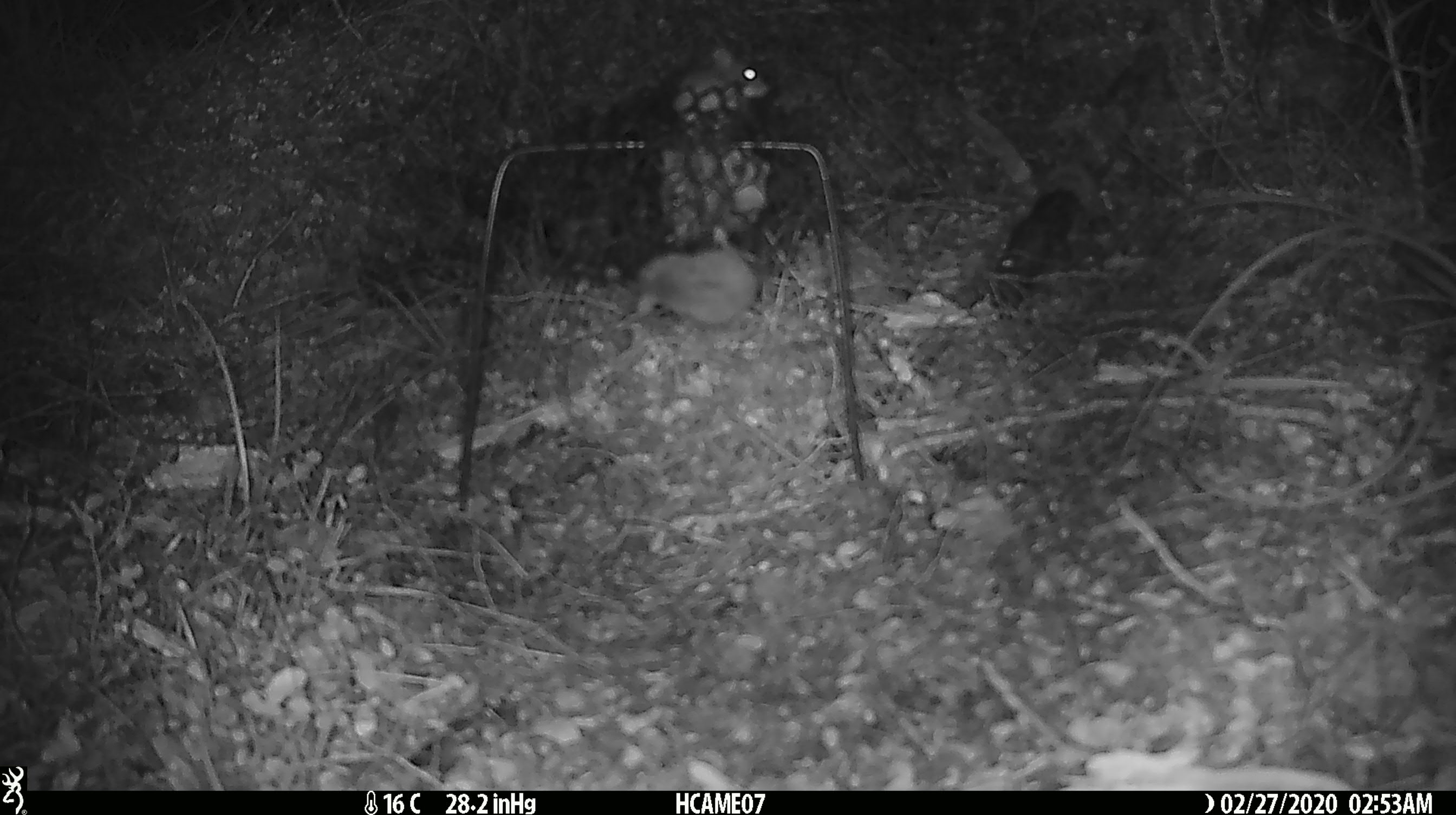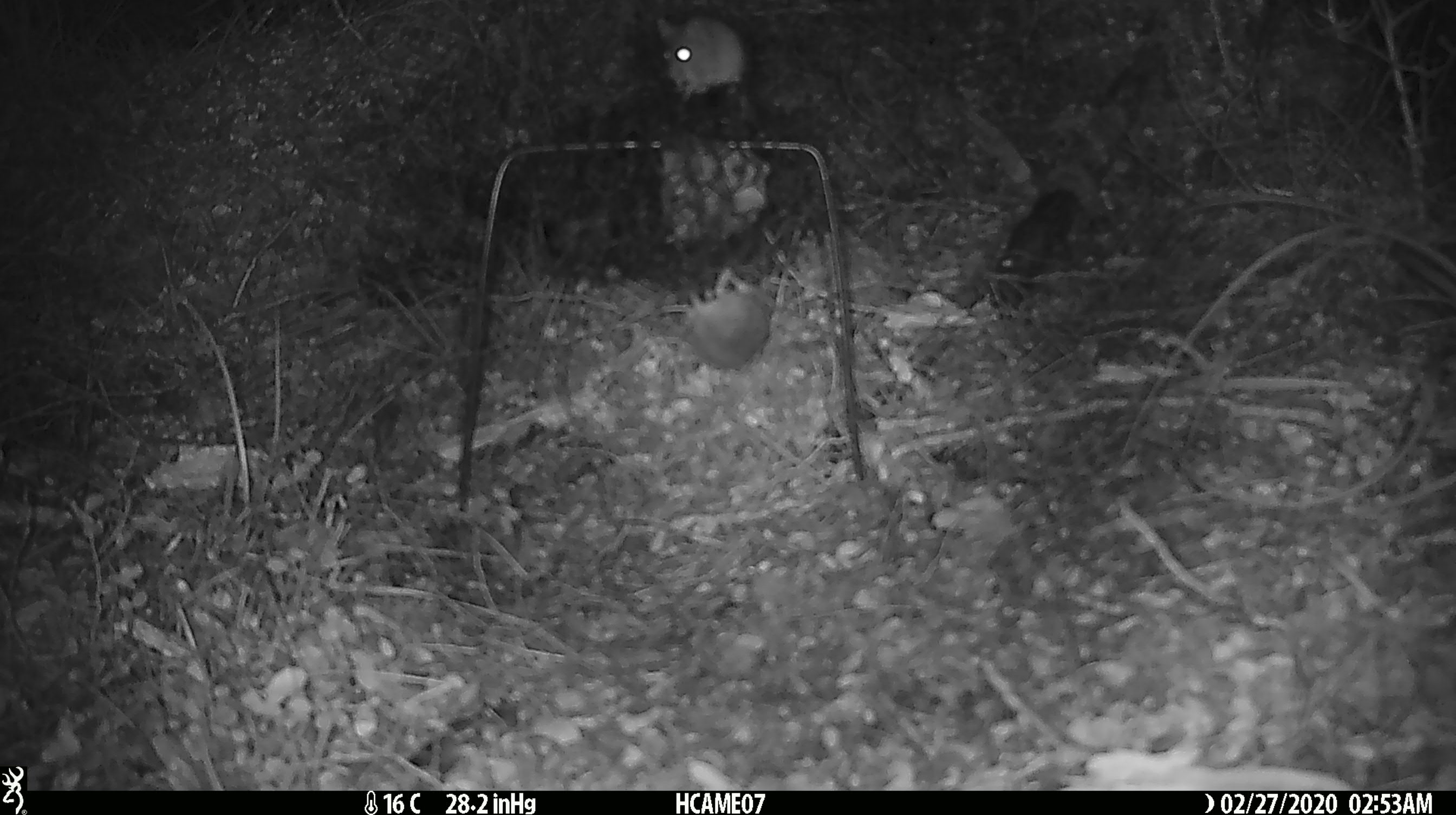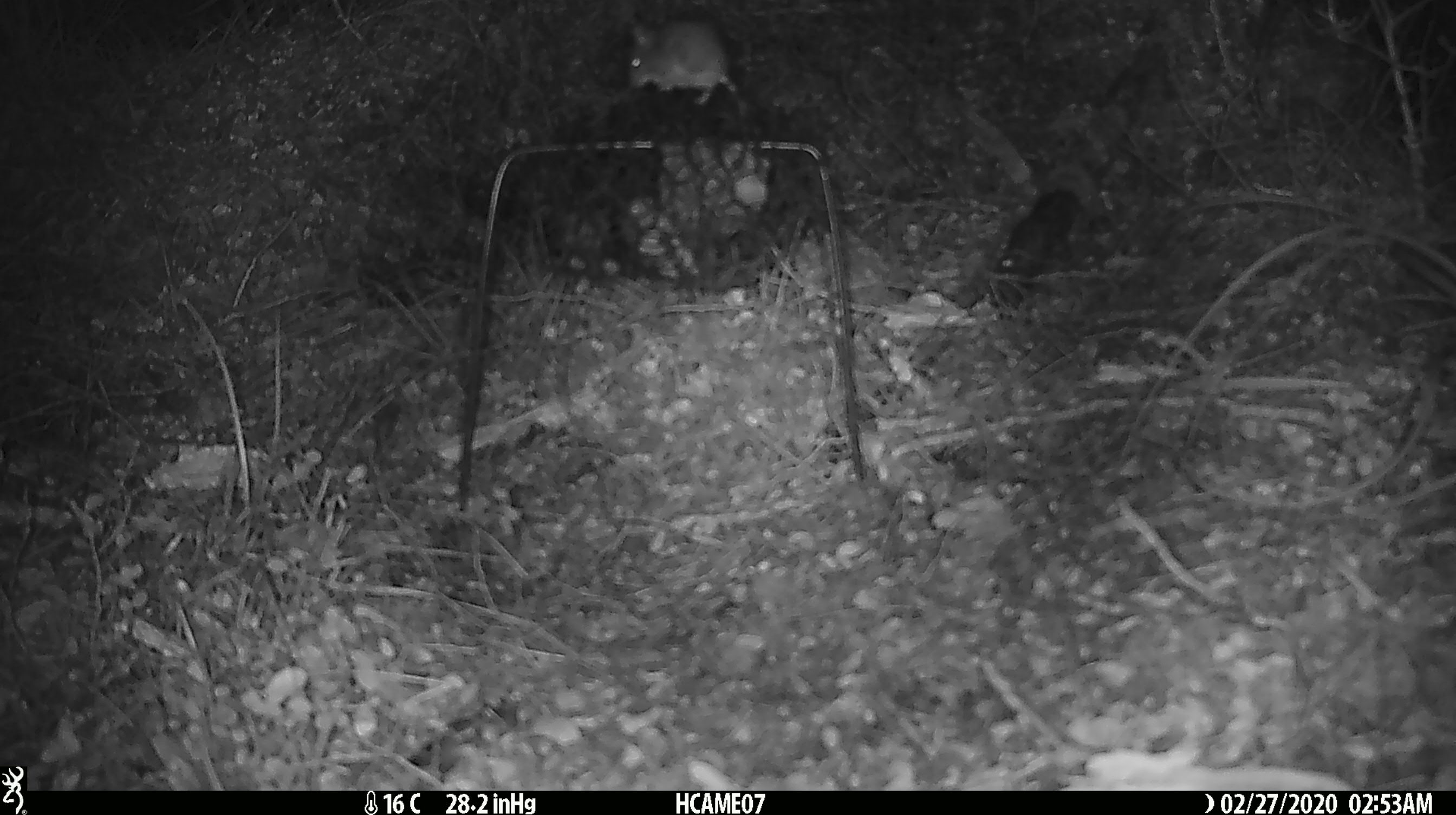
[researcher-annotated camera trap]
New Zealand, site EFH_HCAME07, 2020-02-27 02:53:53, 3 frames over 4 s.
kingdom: Animalia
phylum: Chordata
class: Mammalia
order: Rodentia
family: Muridae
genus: Mus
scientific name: Mus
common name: mouse